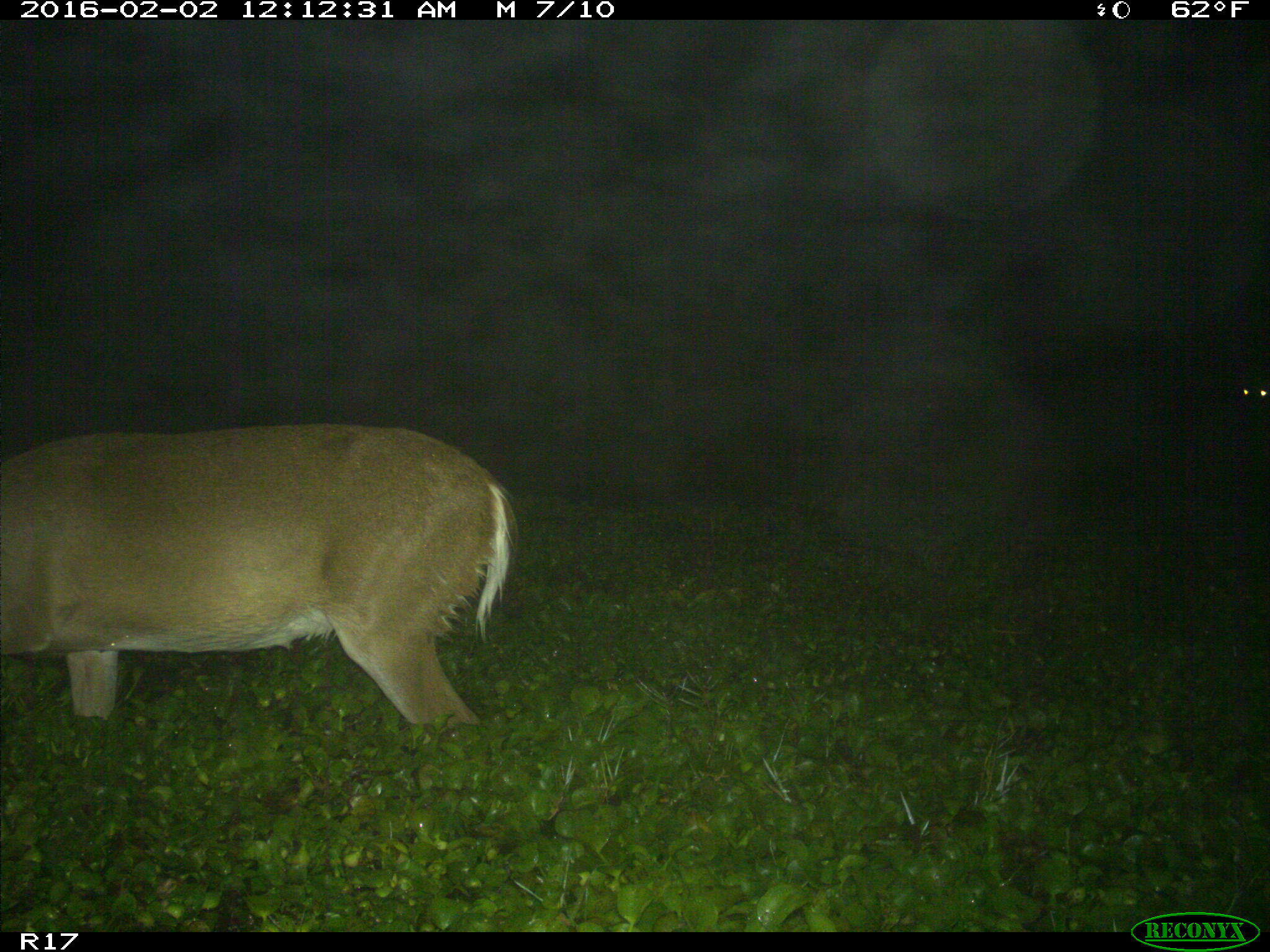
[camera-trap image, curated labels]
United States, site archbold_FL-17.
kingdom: Animalia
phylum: Chordata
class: Mammalia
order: Artiodactyla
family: Cervidae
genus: Odocoileus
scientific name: Odocoileus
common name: deer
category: unidentified deer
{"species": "unidentified deer (deer) (Odocoileus)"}